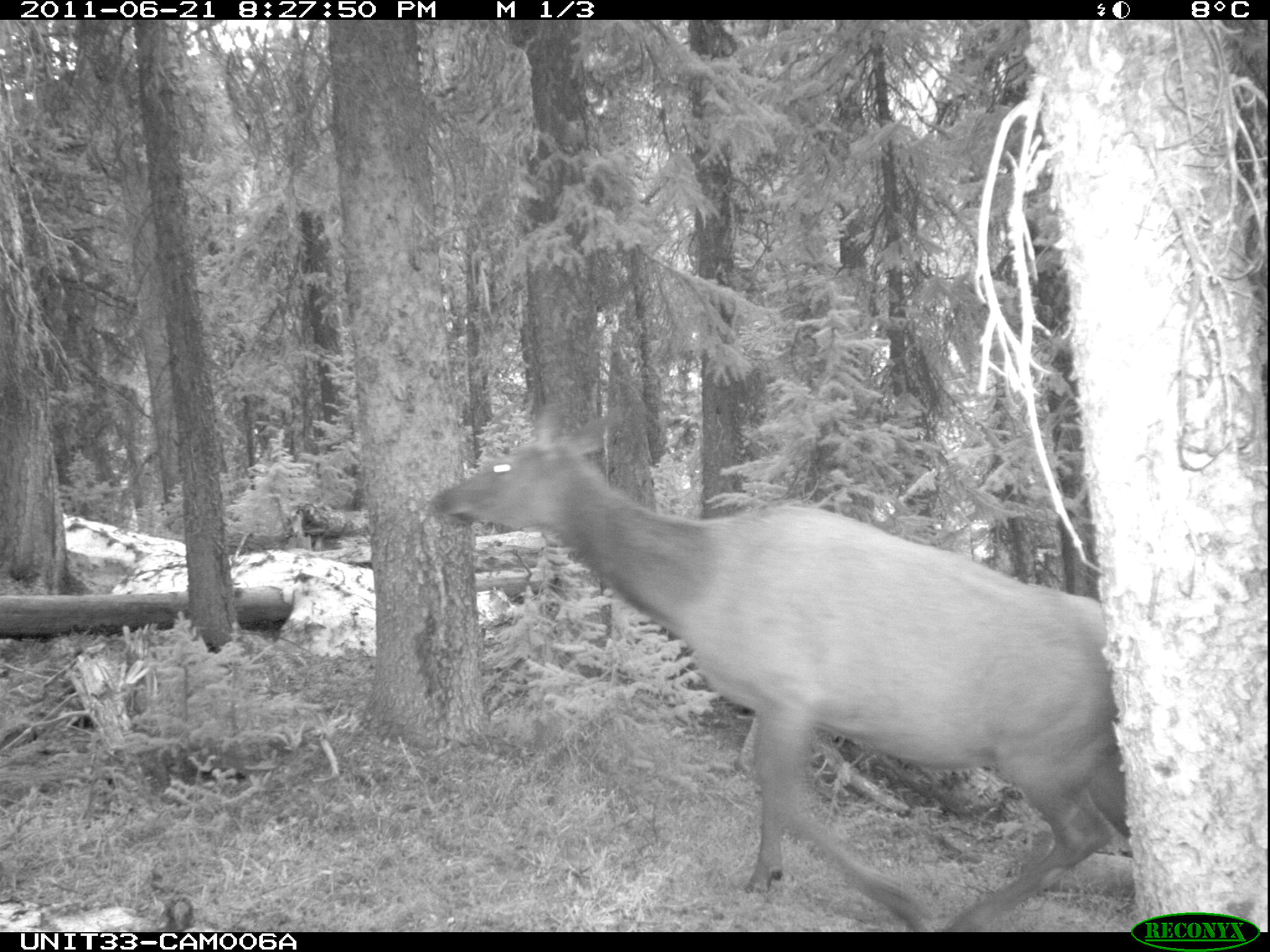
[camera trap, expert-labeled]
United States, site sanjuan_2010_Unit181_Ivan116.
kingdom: Animalia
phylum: Chordata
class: Mammalia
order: Artiodactyla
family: Cervidae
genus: Cervus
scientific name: Cervus elaphus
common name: red deer